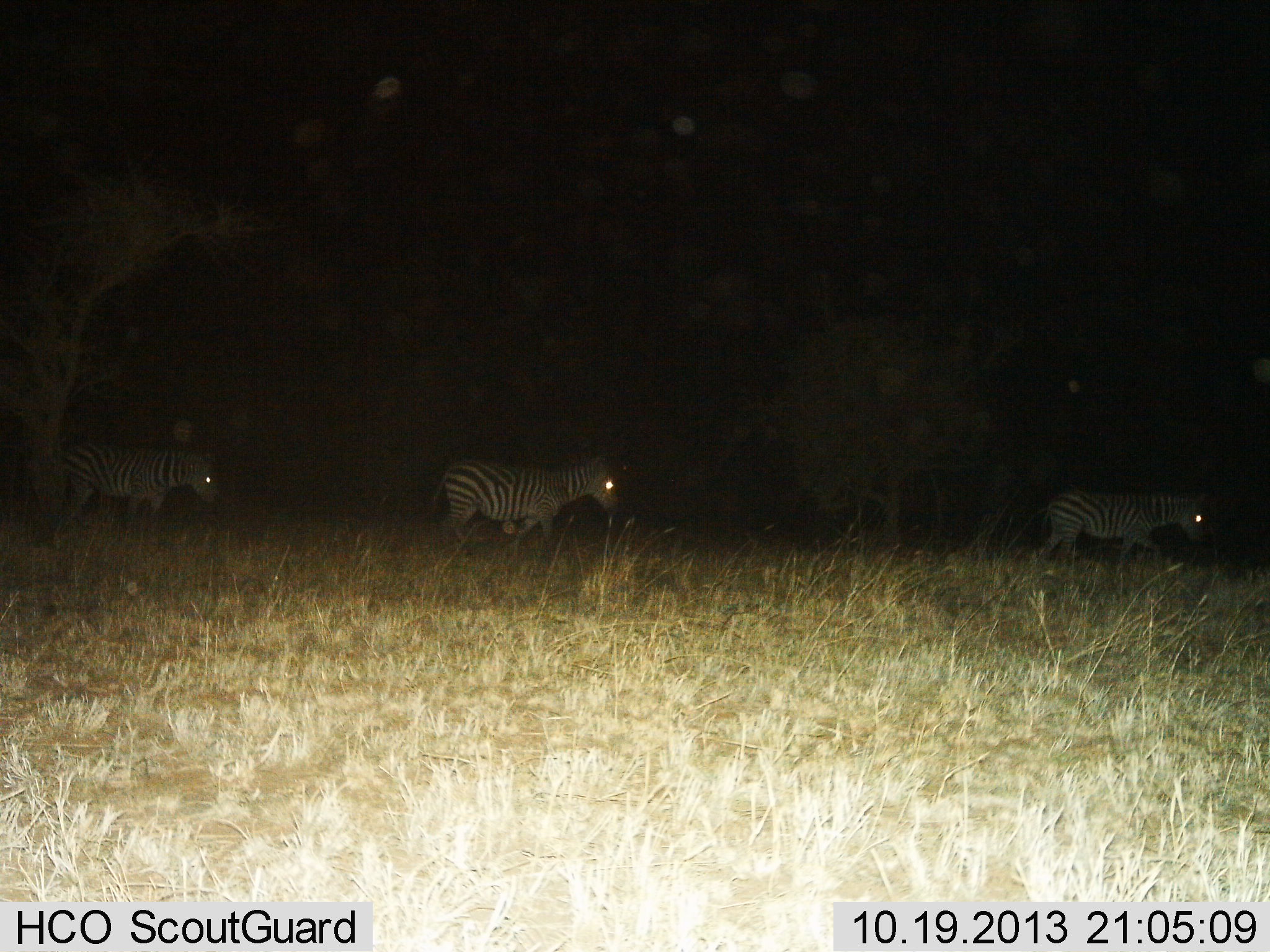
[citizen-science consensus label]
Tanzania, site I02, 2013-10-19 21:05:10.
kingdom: Animalia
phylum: Chordata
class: Mammalia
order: Perissodactyla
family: Equidae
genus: Equus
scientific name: Equus quagga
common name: plains zebra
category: zebra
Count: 3.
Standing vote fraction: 10%.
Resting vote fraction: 0%.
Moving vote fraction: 100%.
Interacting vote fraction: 0%.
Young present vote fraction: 10%.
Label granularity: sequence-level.